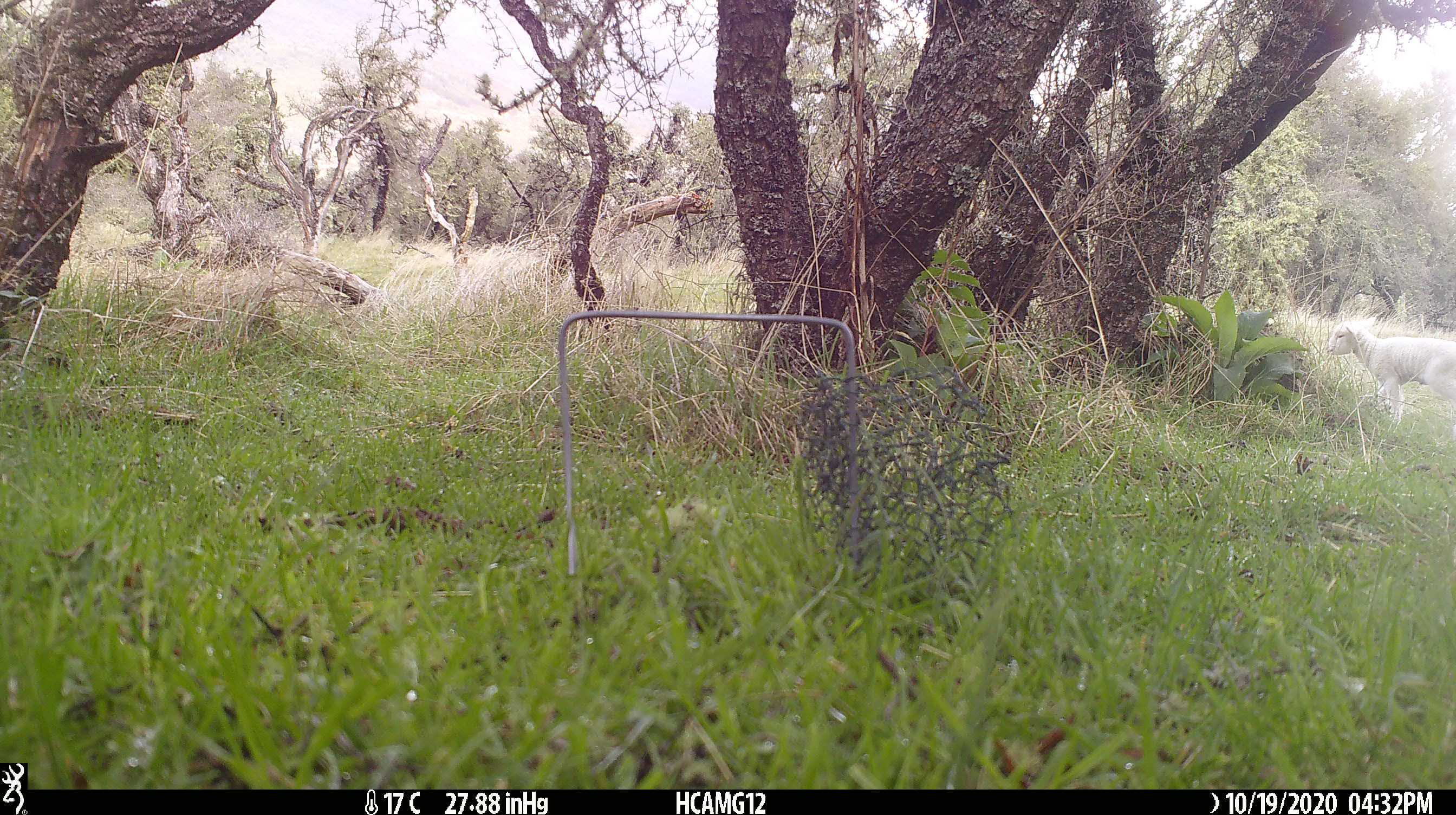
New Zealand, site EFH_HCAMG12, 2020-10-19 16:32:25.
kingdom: Animalia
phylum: Chordata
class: Mammalia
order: Artiodactyla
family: Bovidae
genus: Ovis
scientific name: Ovis aries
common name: domestic sheep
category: sheep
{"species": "sheep (domestic sheep) (Ovis aries)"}